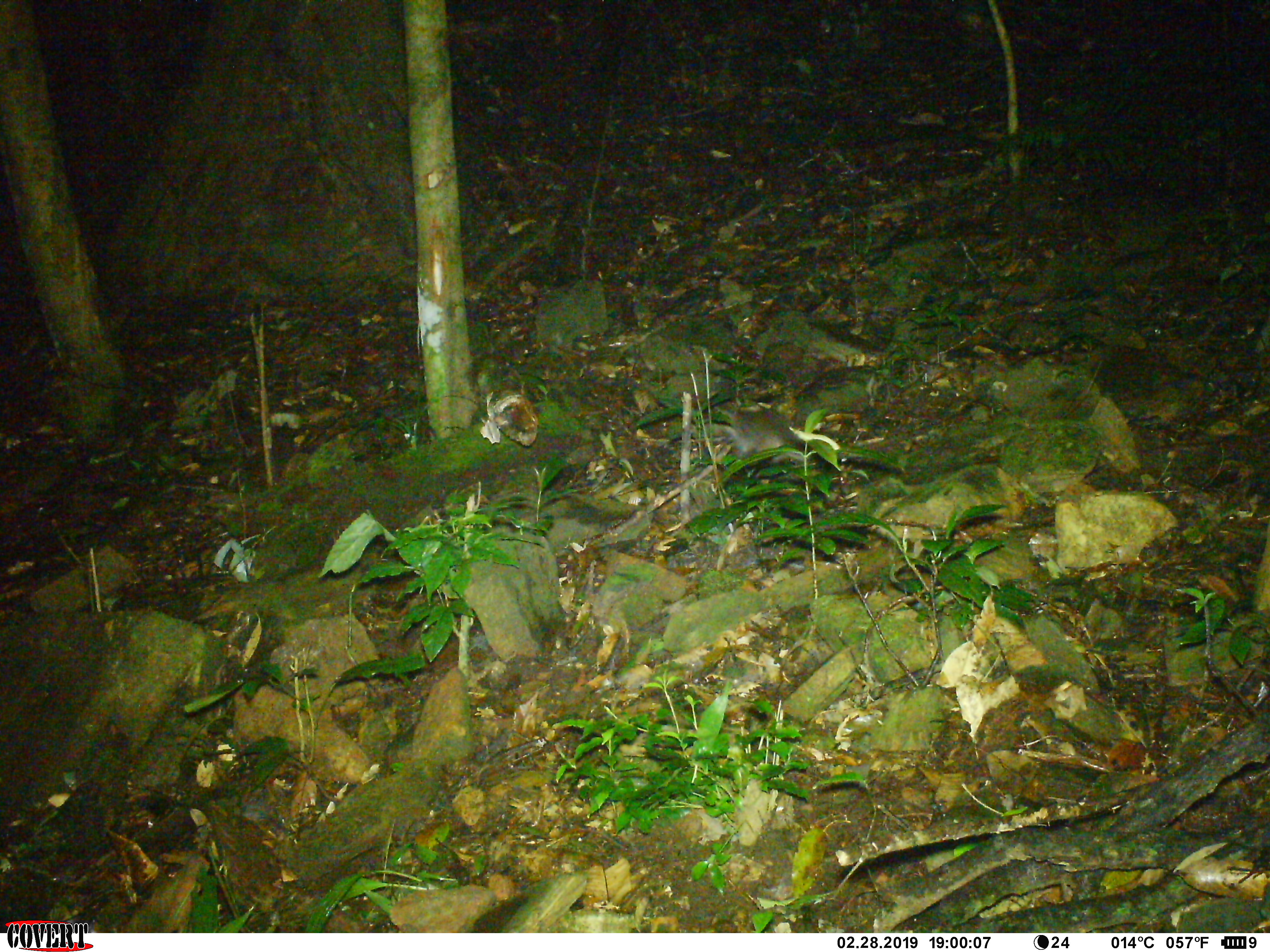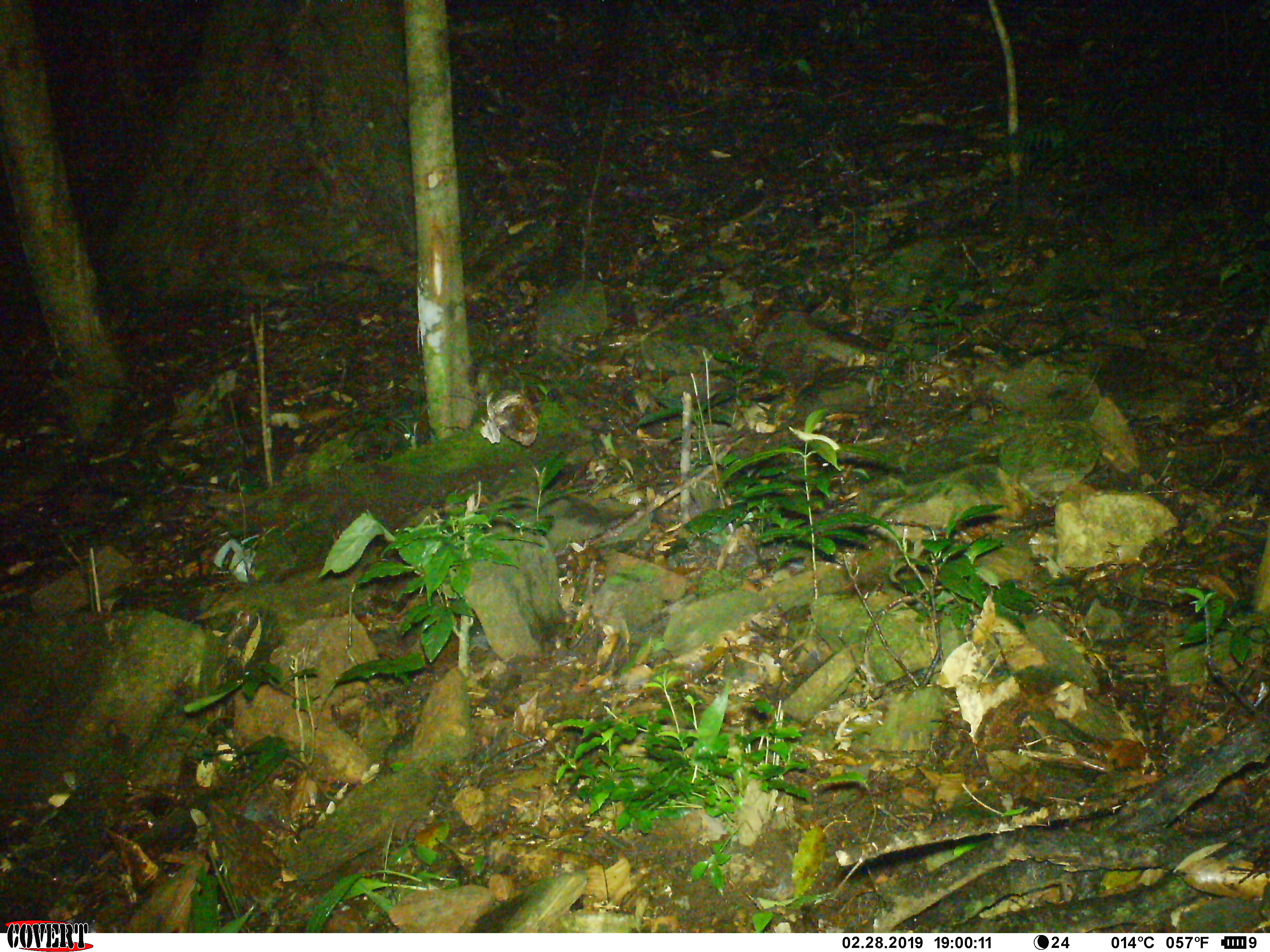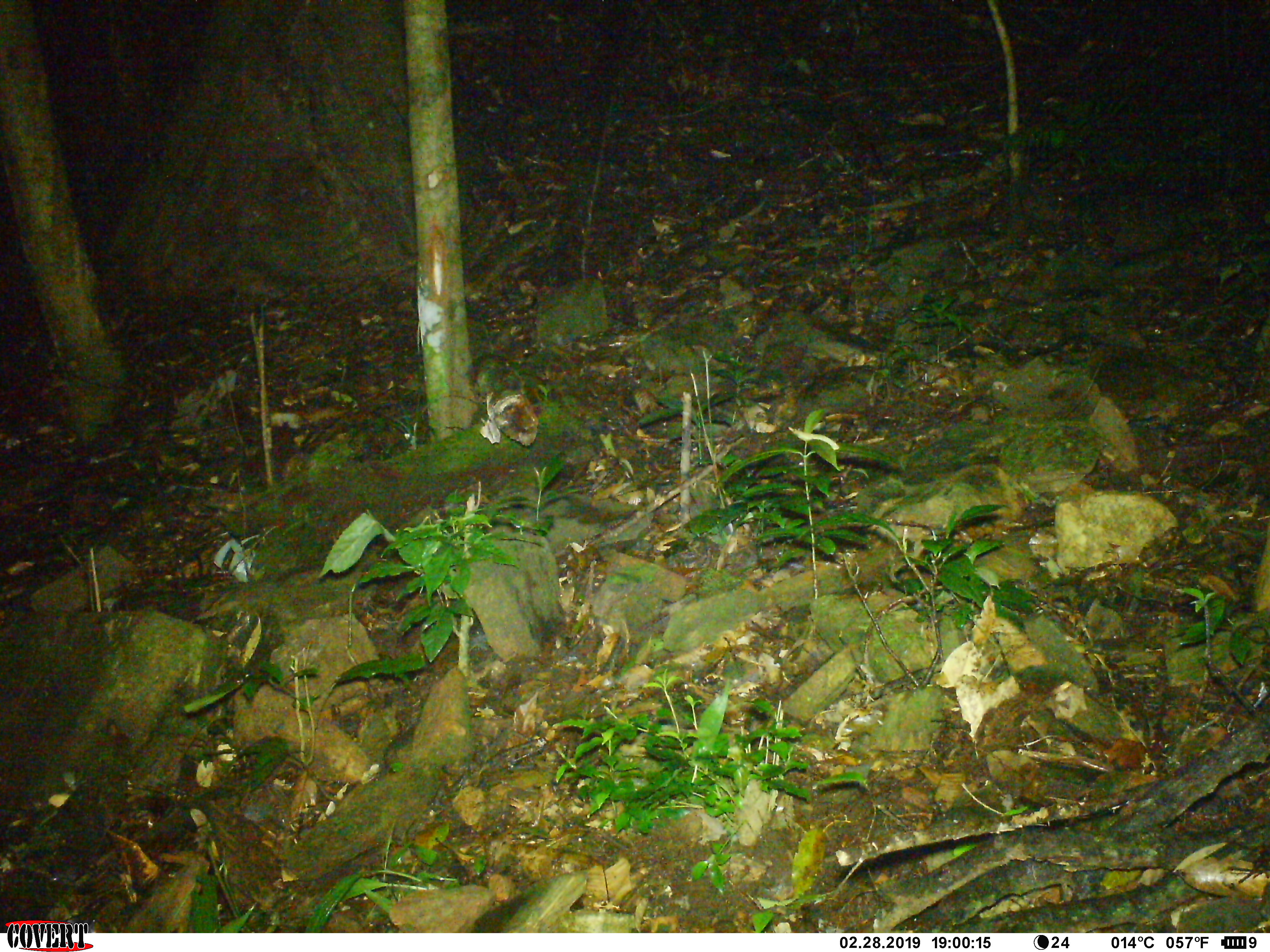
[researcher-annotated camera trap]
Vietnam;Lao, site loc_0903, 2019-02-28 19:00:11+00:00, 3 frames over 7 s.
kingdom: Animalia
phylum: Chordata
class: Mammalia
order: Carnivora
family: Mustelidae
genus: Melogale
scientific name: Melogale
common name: ferret badger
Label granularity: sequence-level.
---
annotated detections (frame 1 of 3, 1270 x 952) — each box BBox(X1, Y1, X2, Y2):
ferret badger: BBox(708, 404, 846, 465)